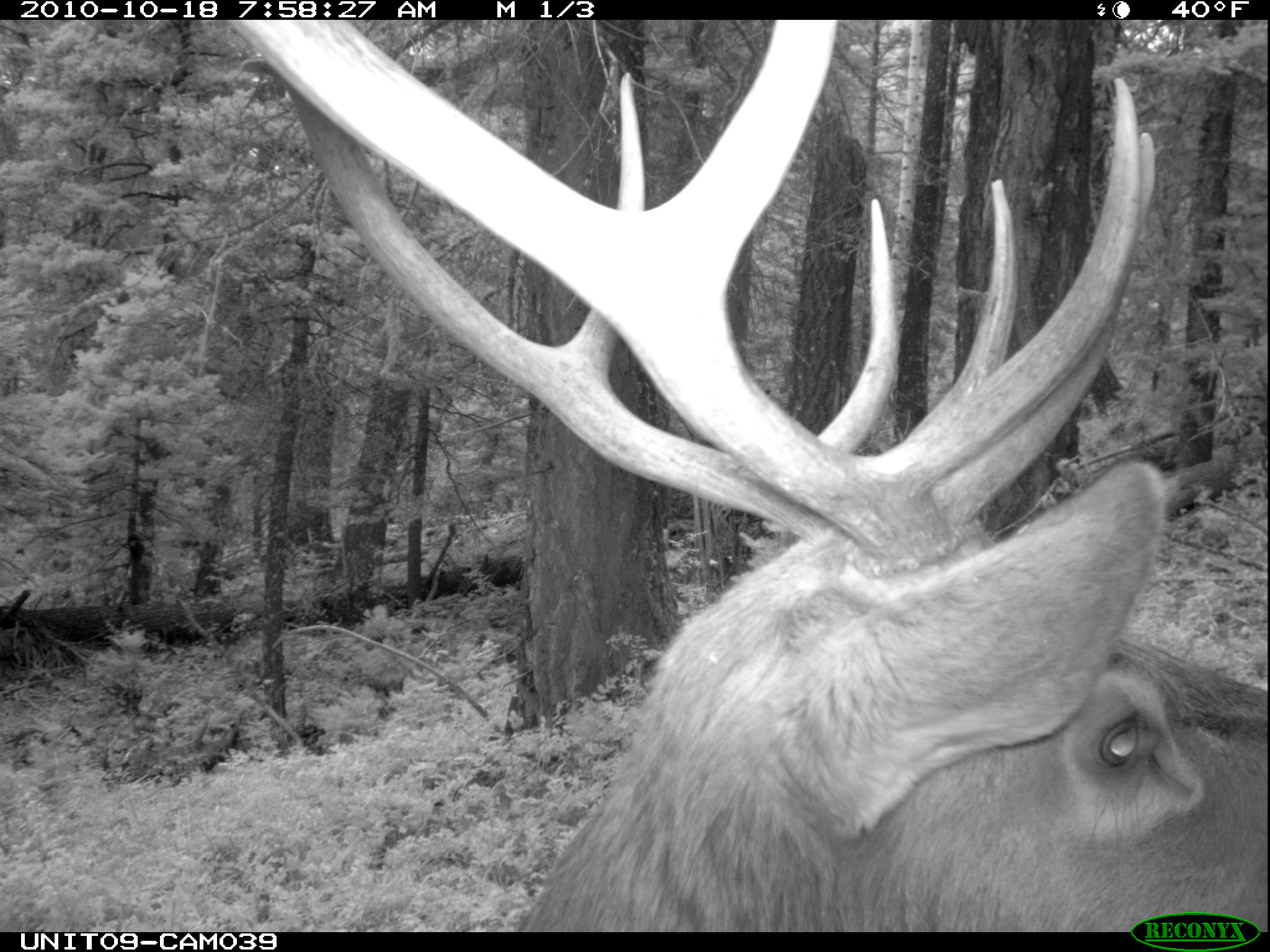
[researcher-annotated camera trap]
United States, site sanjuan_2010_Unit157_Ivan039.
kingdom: Animalia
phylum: Chordata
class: Mammalia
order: Artiodactyla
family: Cervidae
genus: Cervus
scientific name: Cervus elaphus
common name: red deer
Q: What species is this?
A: Cervus elaphus (red deer).